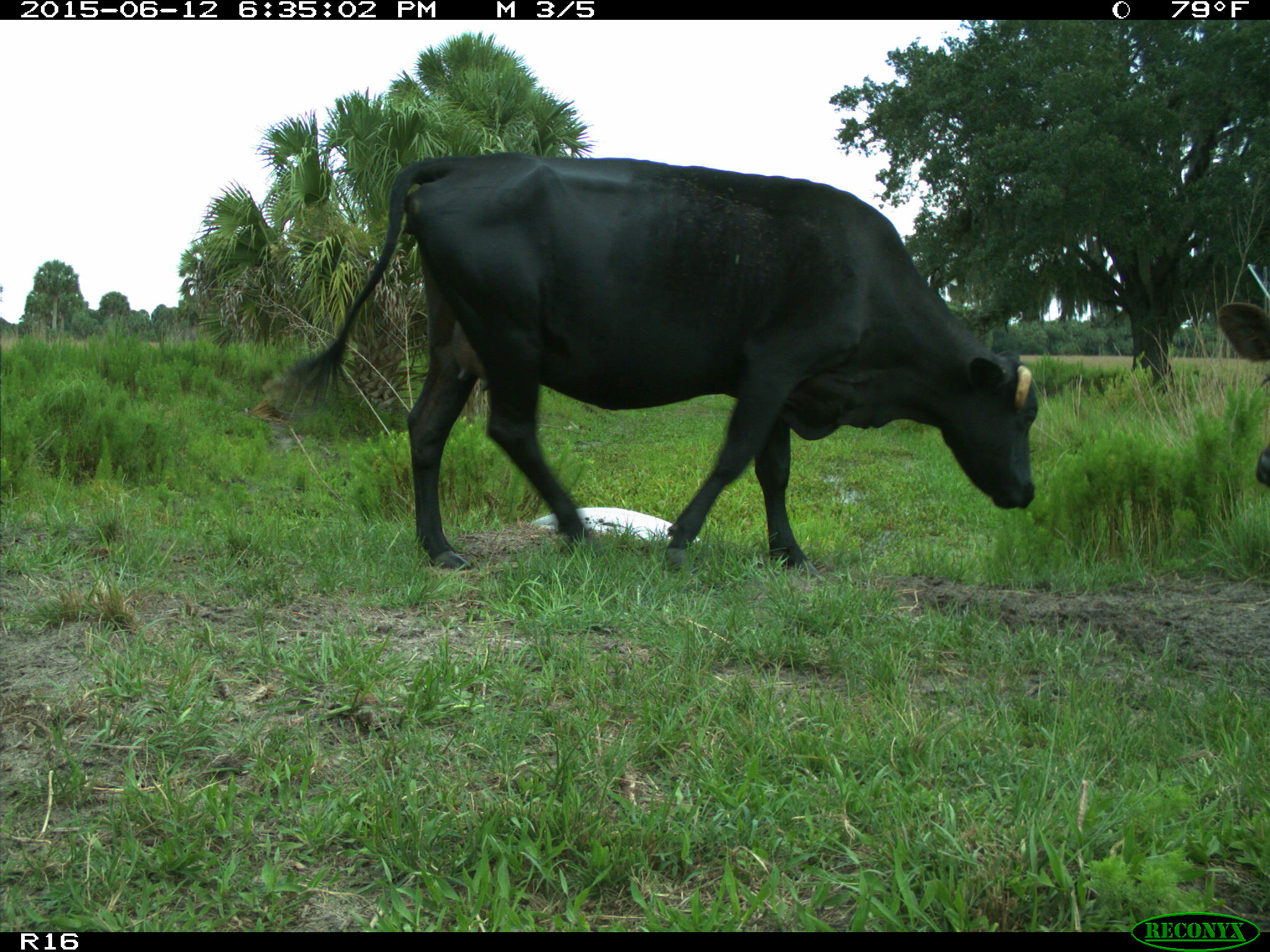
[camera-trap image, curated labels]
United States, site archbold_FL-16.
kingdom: Animalia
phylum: Chordata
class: Mammalia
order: Artiodactyla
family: Bovidae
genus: Bos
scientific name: Bos taurus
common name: domestic cow